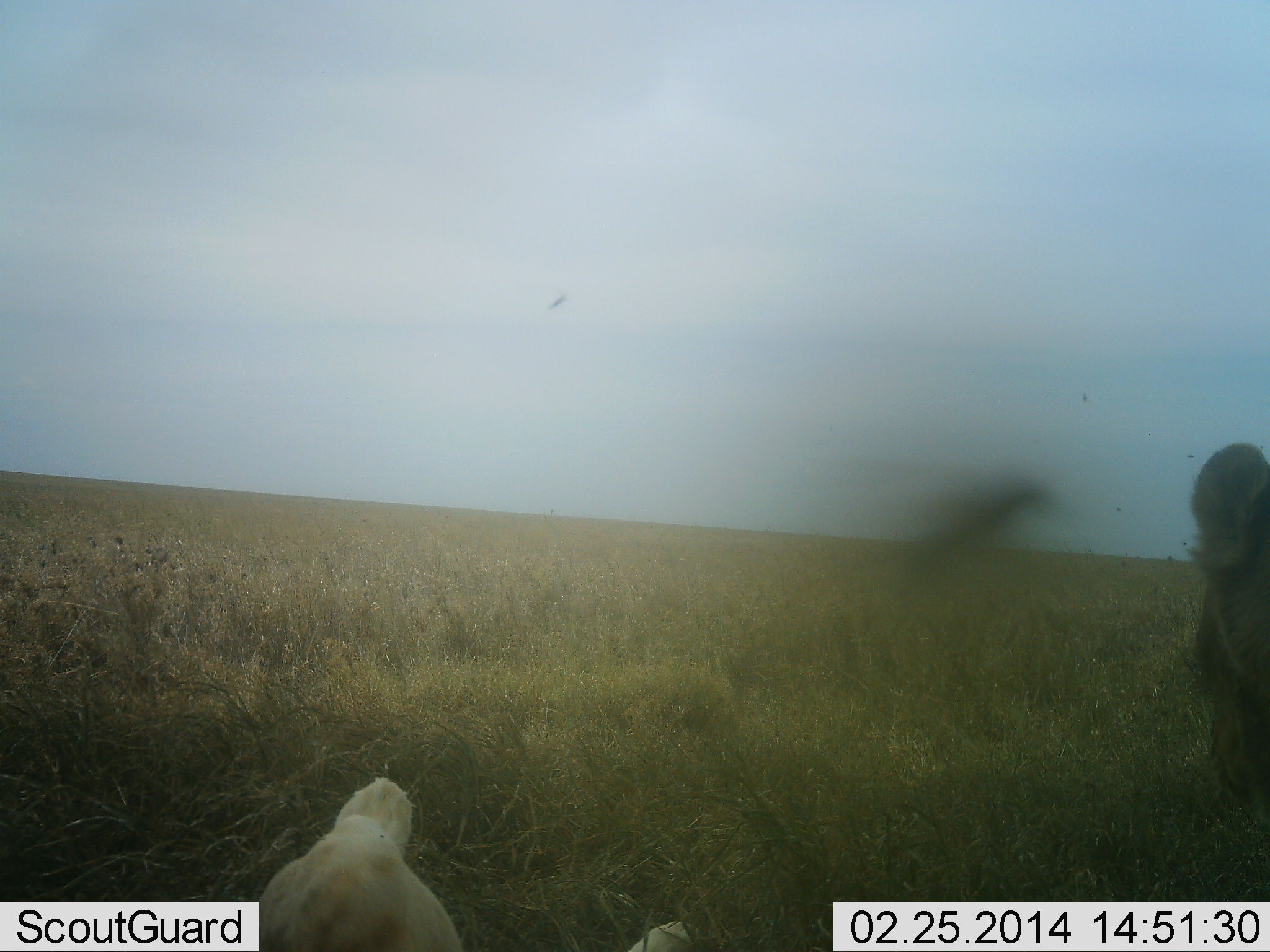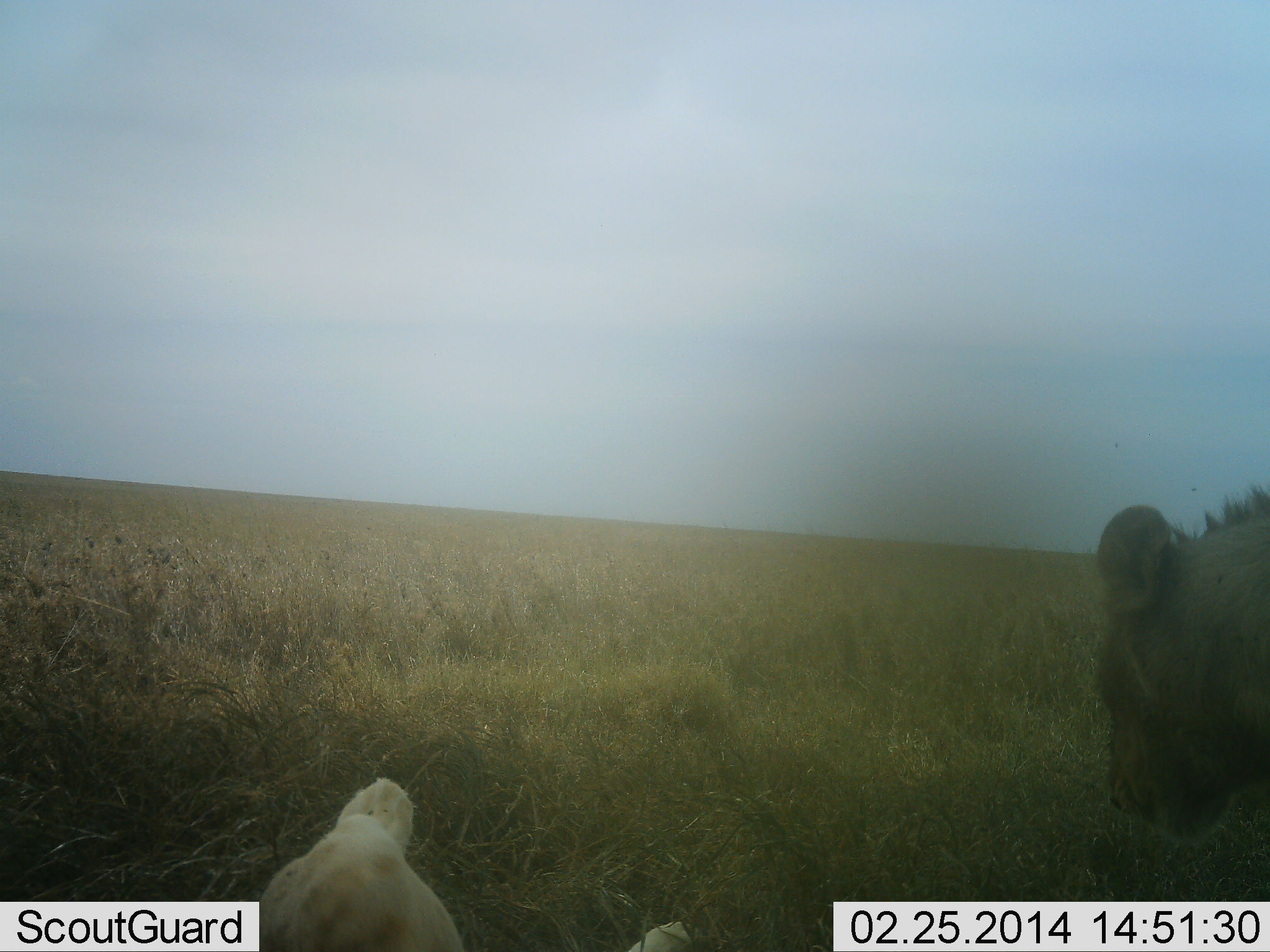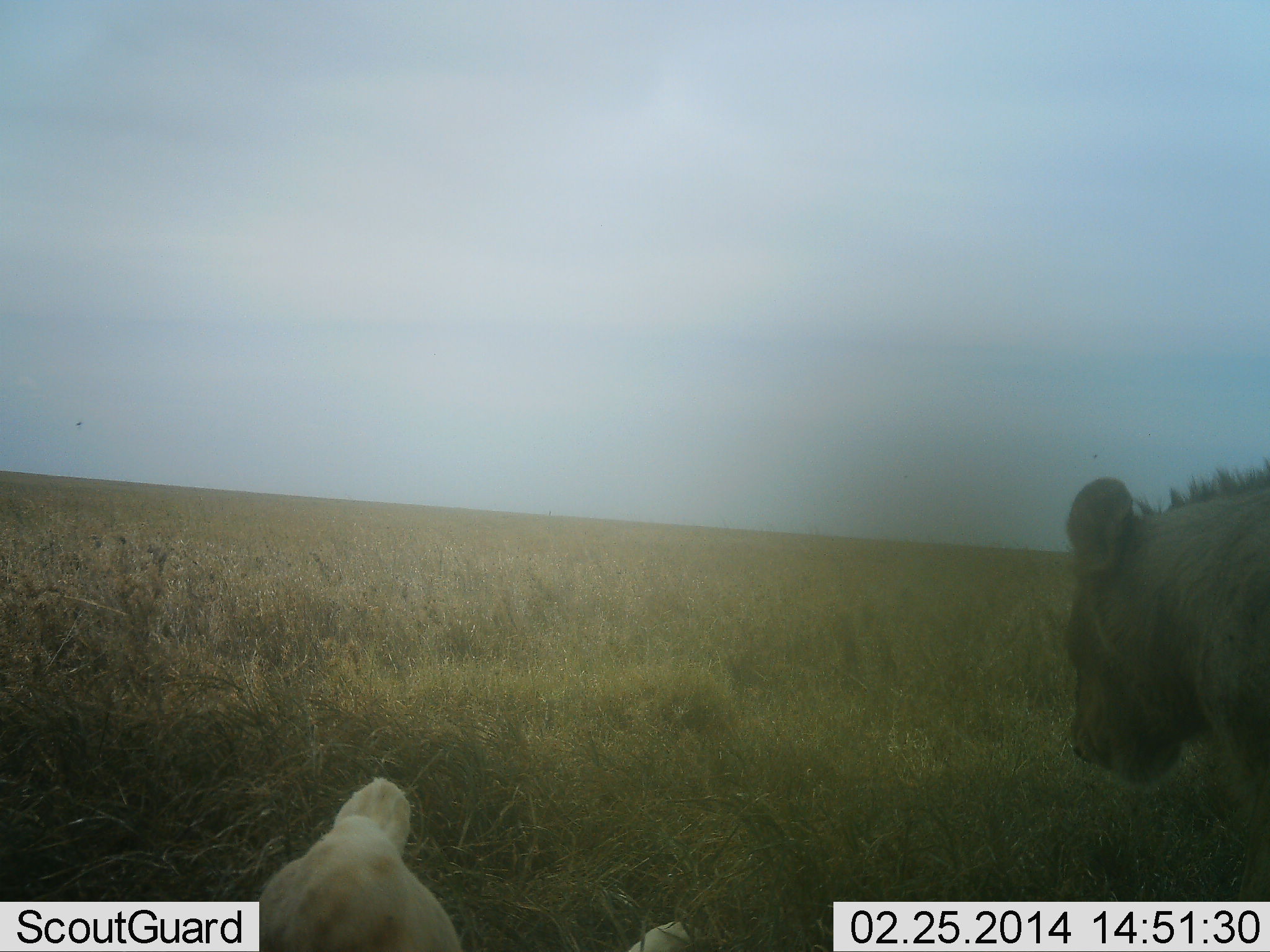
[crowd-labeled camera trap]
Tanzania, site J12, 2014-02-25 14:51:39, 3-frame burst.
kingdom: Animalia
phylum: Chordata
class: Mammalia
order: Carnivora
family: Felidae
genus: Panthera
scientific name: Panthera leo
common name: lion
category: lionfemale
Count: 2.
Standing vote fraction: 40%.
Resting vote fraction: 80%.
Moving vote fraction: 50%.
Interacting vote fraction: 0%.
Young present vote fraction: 0%.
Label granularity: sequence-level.